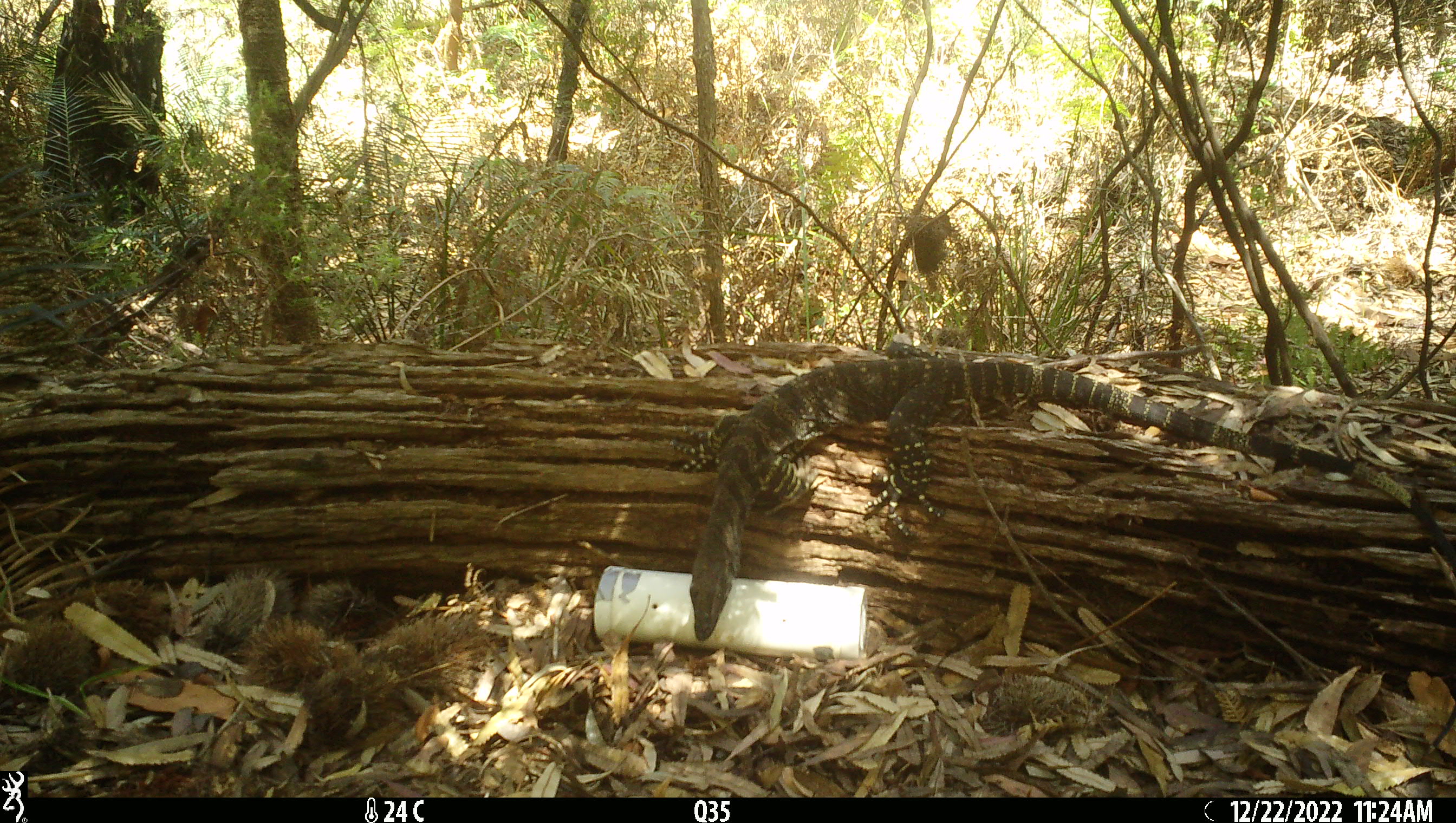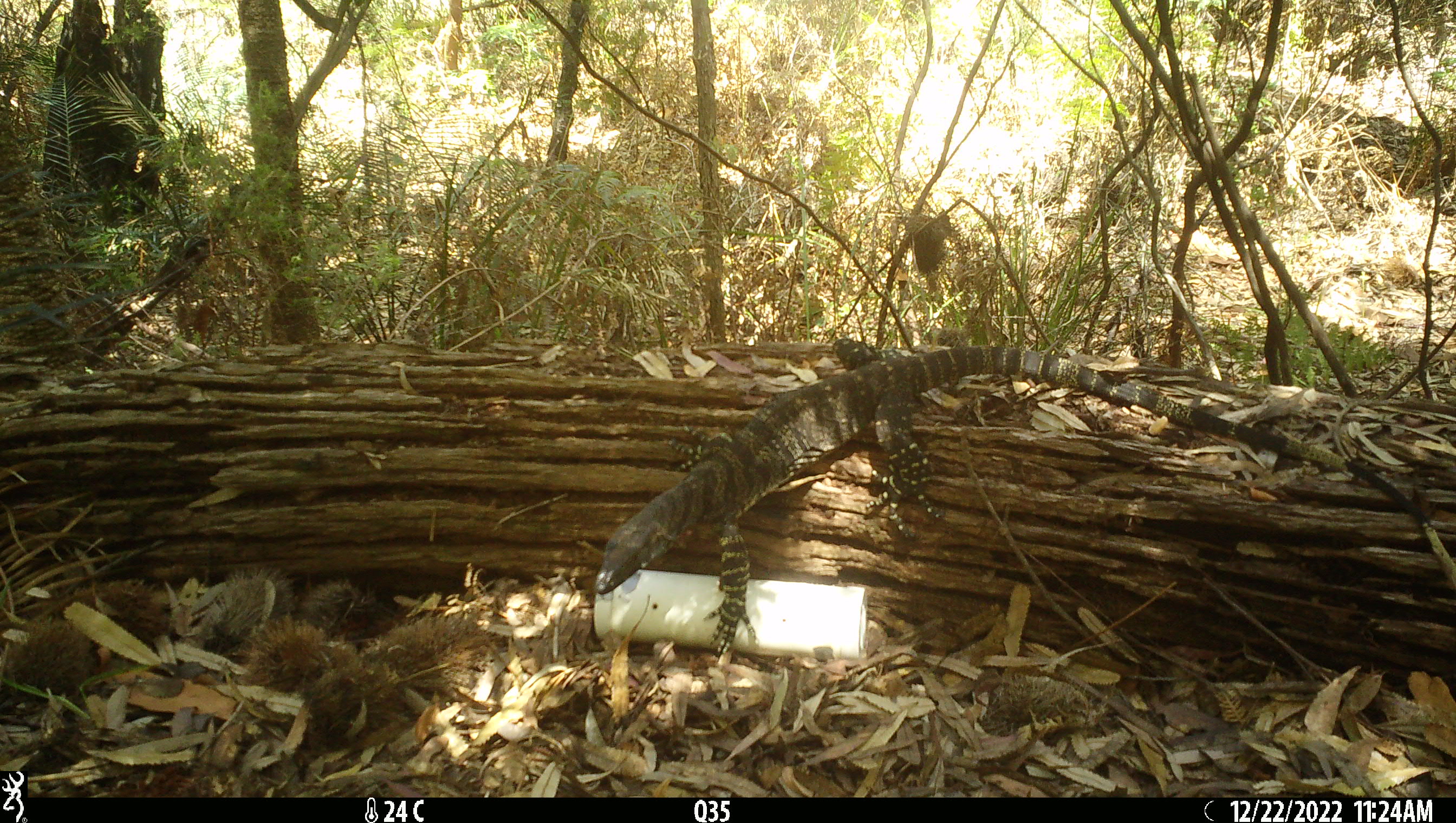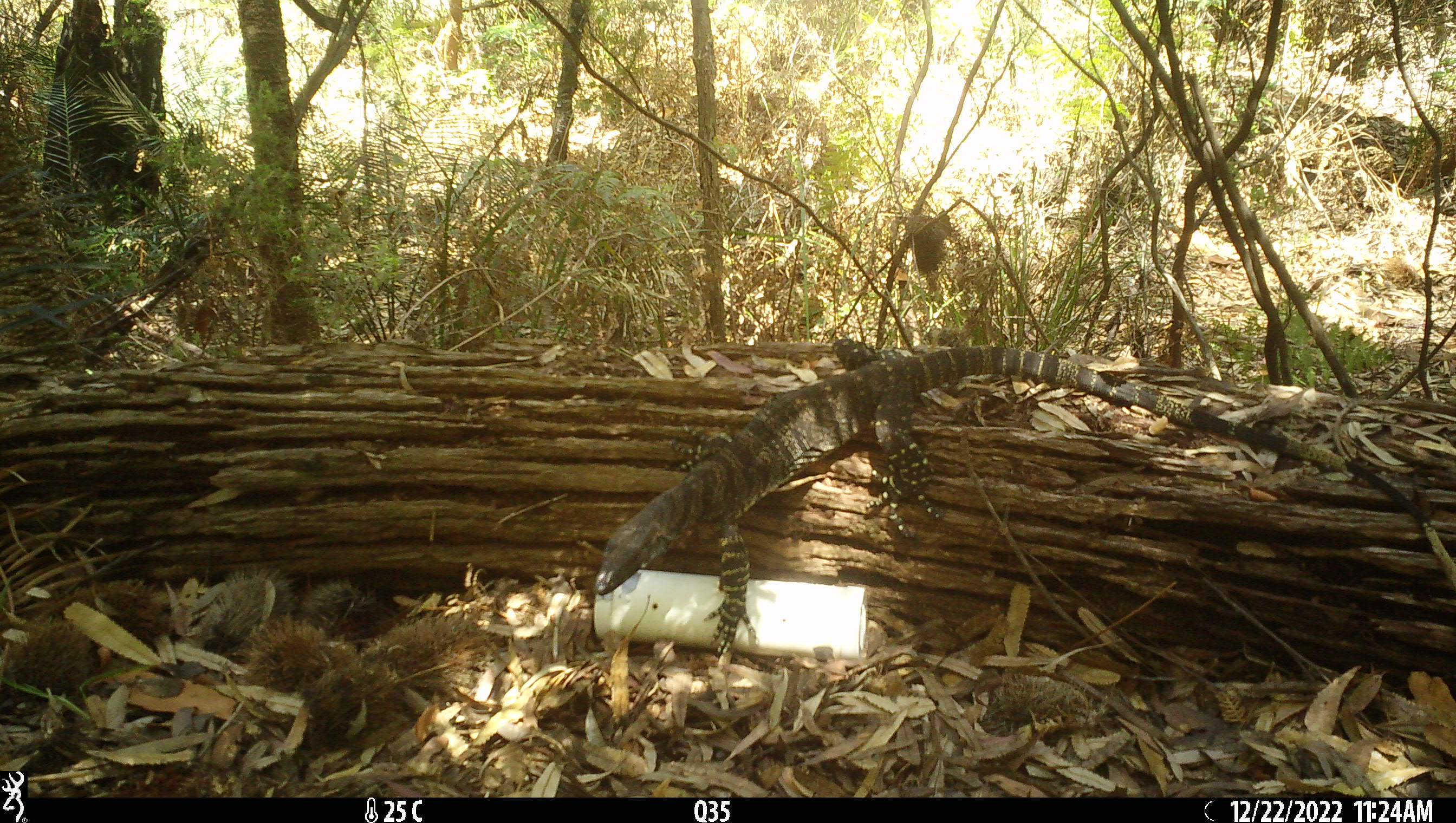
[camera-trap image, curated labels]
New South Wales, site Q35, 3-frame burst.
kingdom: Animalia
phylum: Chordata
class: Reptilia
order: Squamata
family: Varanidae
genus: Varanus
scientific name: Varanus varius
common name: lace monitor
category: goanna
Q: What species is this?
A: Goanna (lace monitor) (Varanus varius).